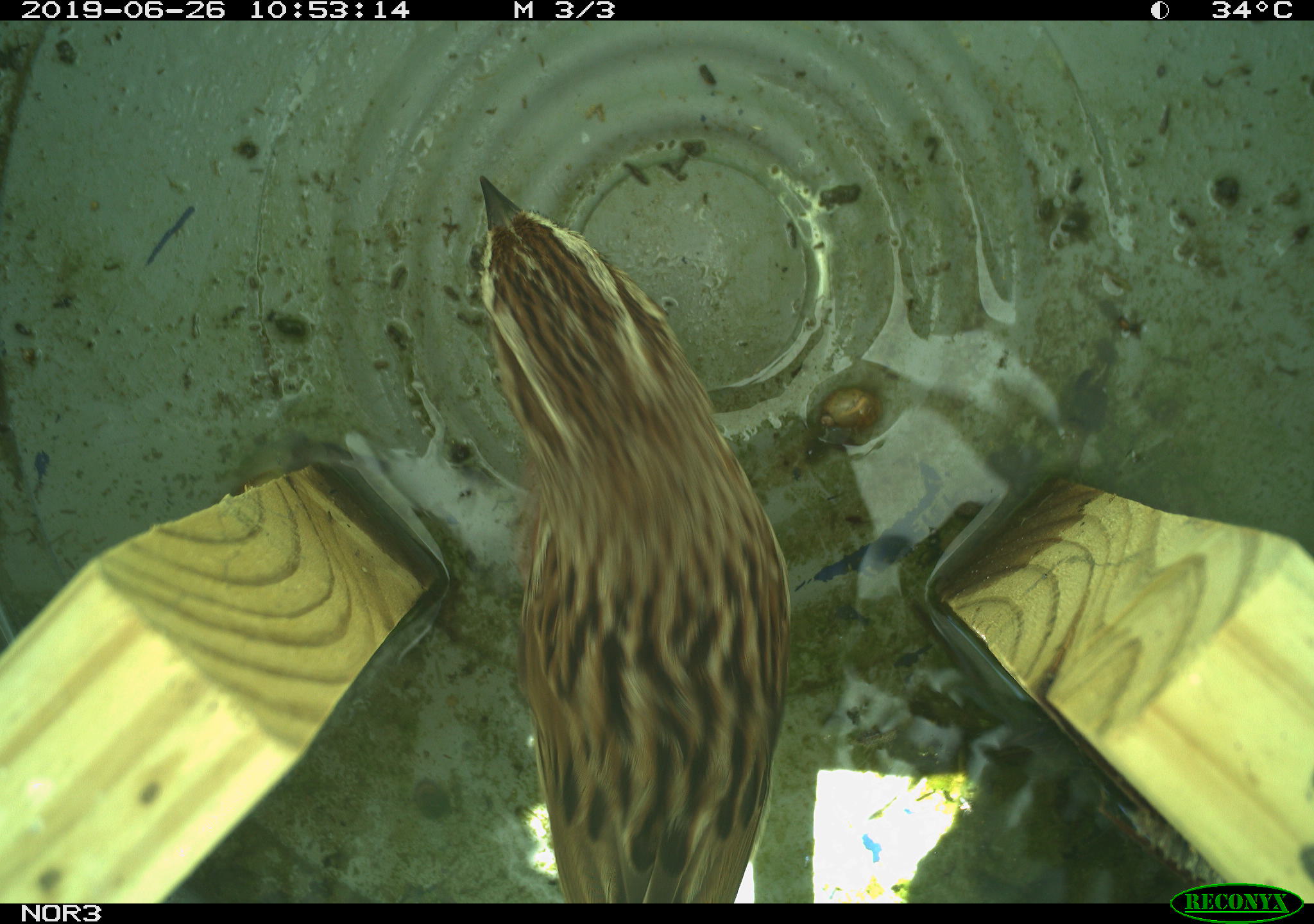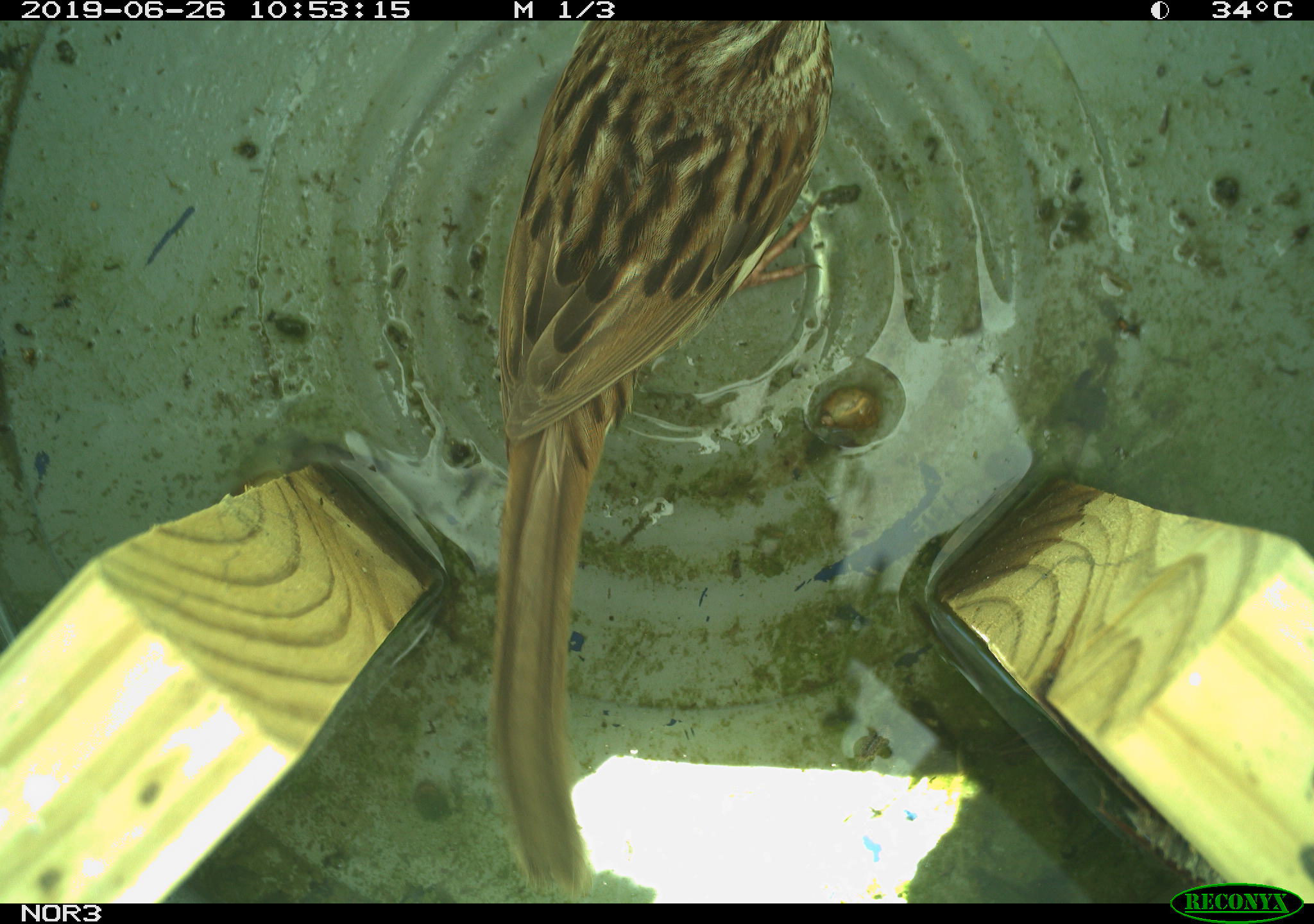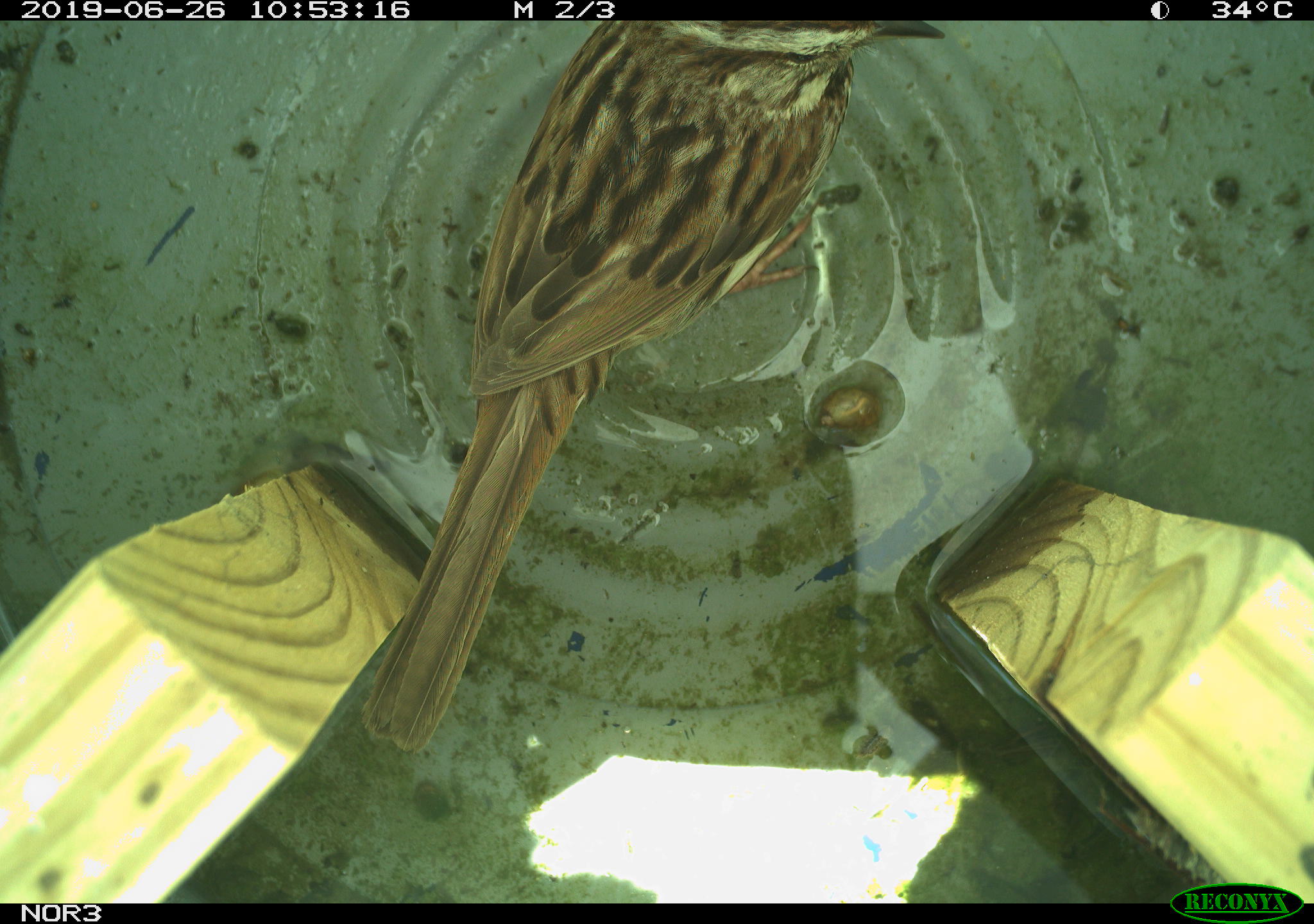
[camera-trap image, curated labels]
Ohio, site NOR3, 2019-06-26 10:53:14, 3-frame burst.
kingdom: Animalia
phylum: Chordata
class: Aves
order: Passeriformes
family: Passerellidae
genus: Melospiza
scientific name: Melospiza melodia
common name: song sparrow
Song sparrow (Melospiza melodia).